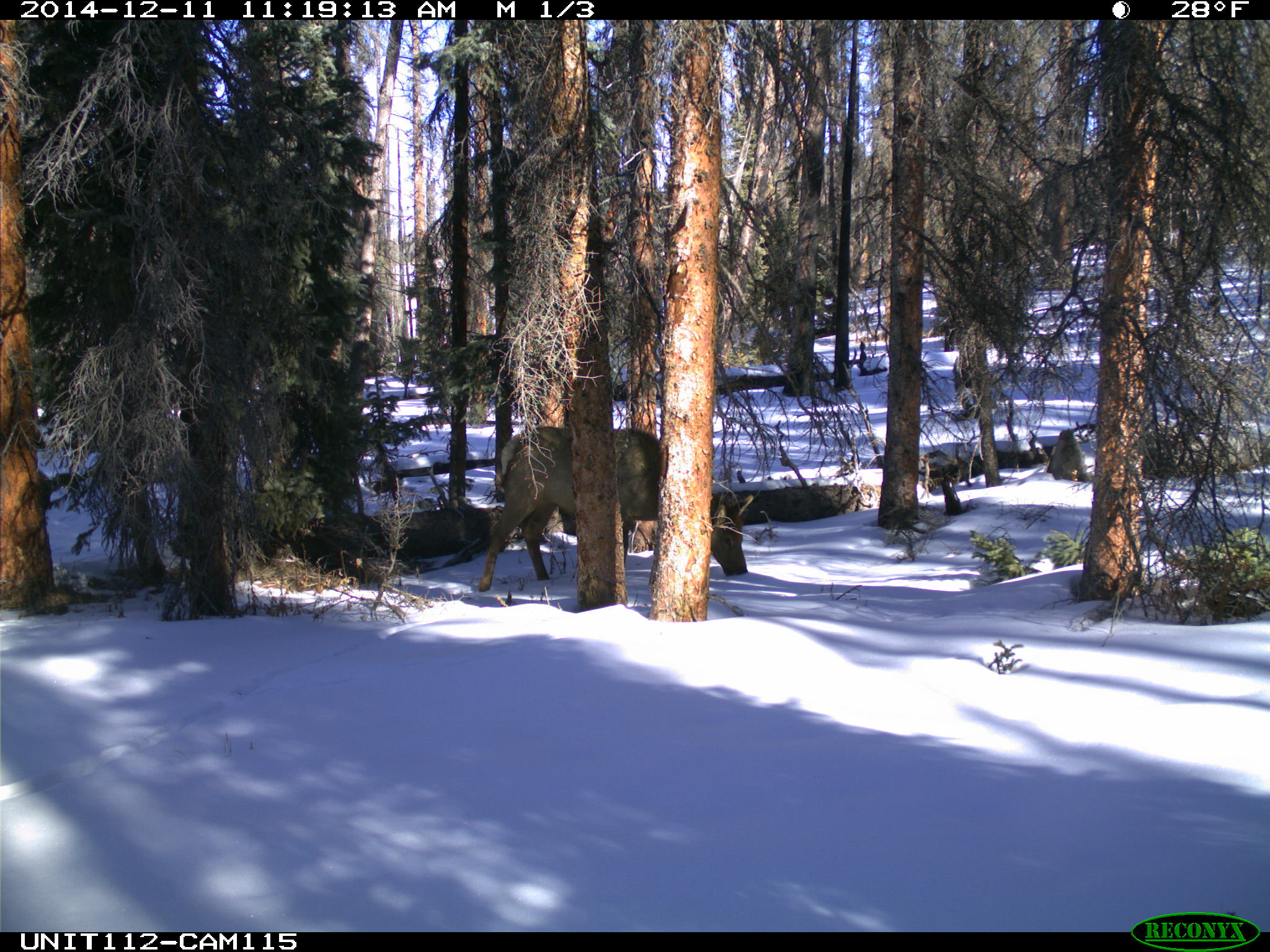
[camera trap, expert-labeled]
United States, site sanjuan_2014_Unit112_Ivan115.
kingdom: Animalia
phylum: Chordata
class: Mammalia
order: Artiodactyla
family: Cervidae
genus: Cervus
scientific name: Cervus elaphus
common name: red deer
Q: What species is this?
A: Cervus elaphus (red deer).